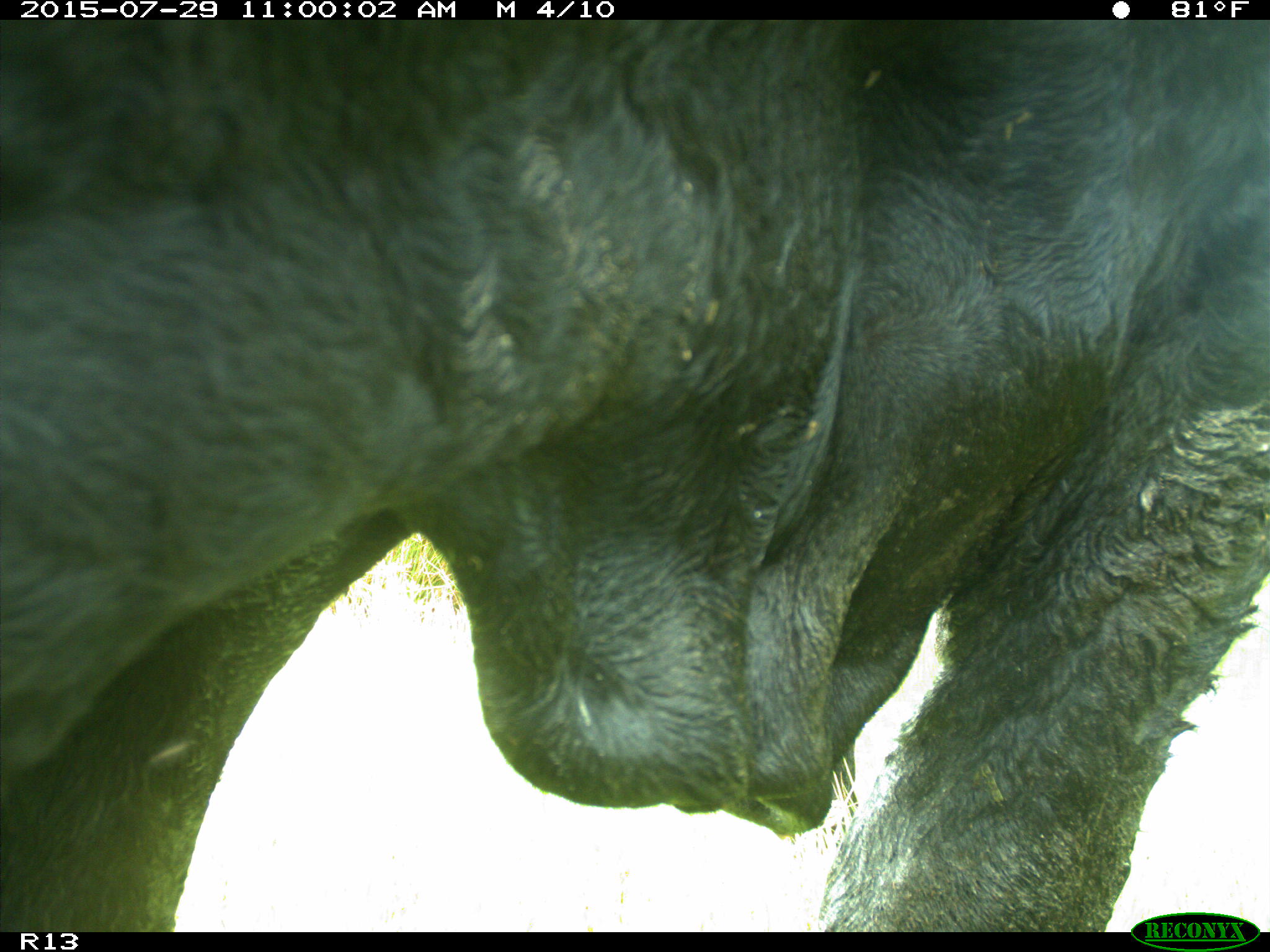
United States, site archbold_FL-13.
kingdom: Animalia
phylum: Chordata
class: Mammalia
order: Artiodactyla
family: Bovidae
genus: Bos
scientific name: Bos taurus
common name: domestic cow